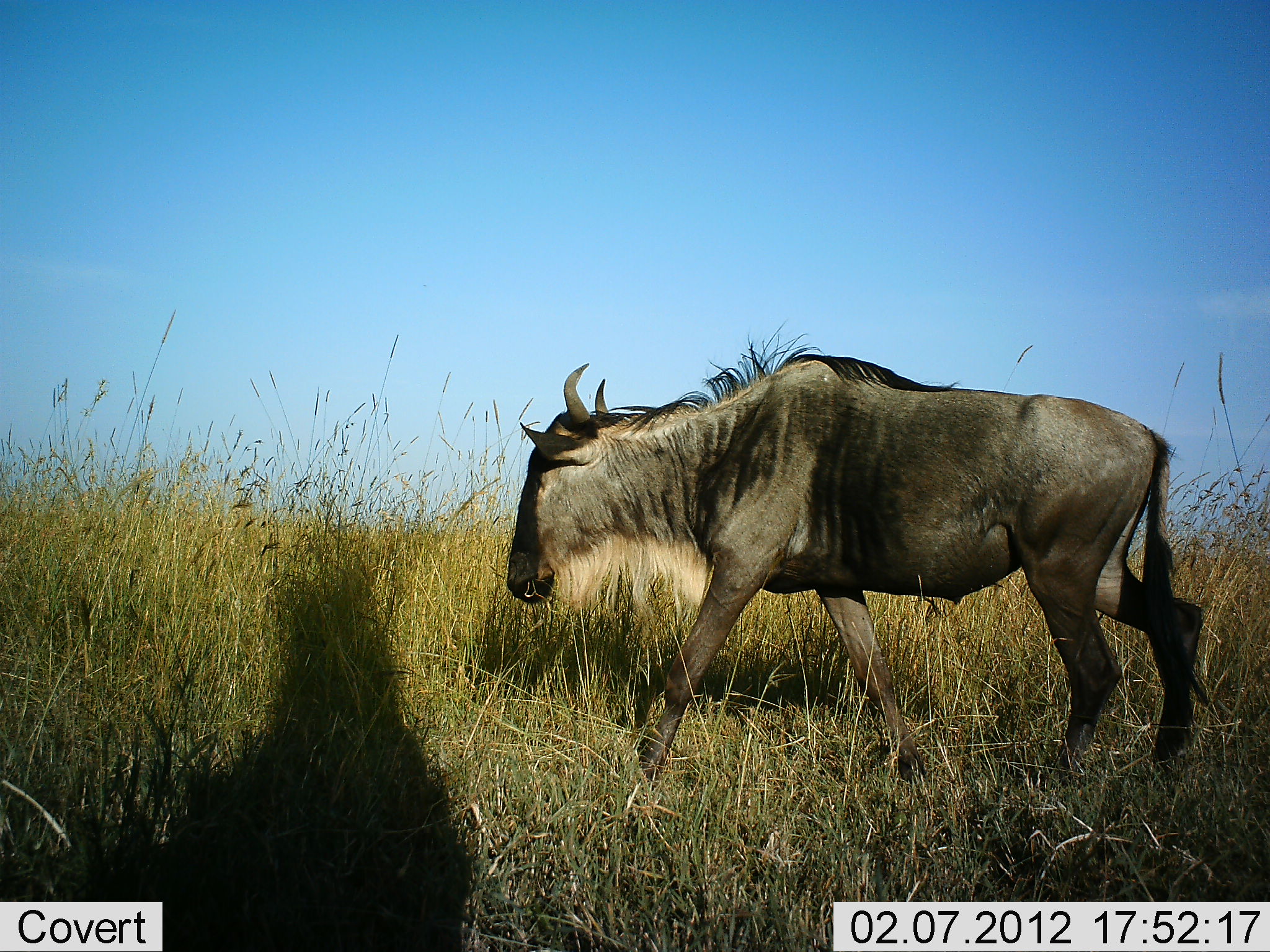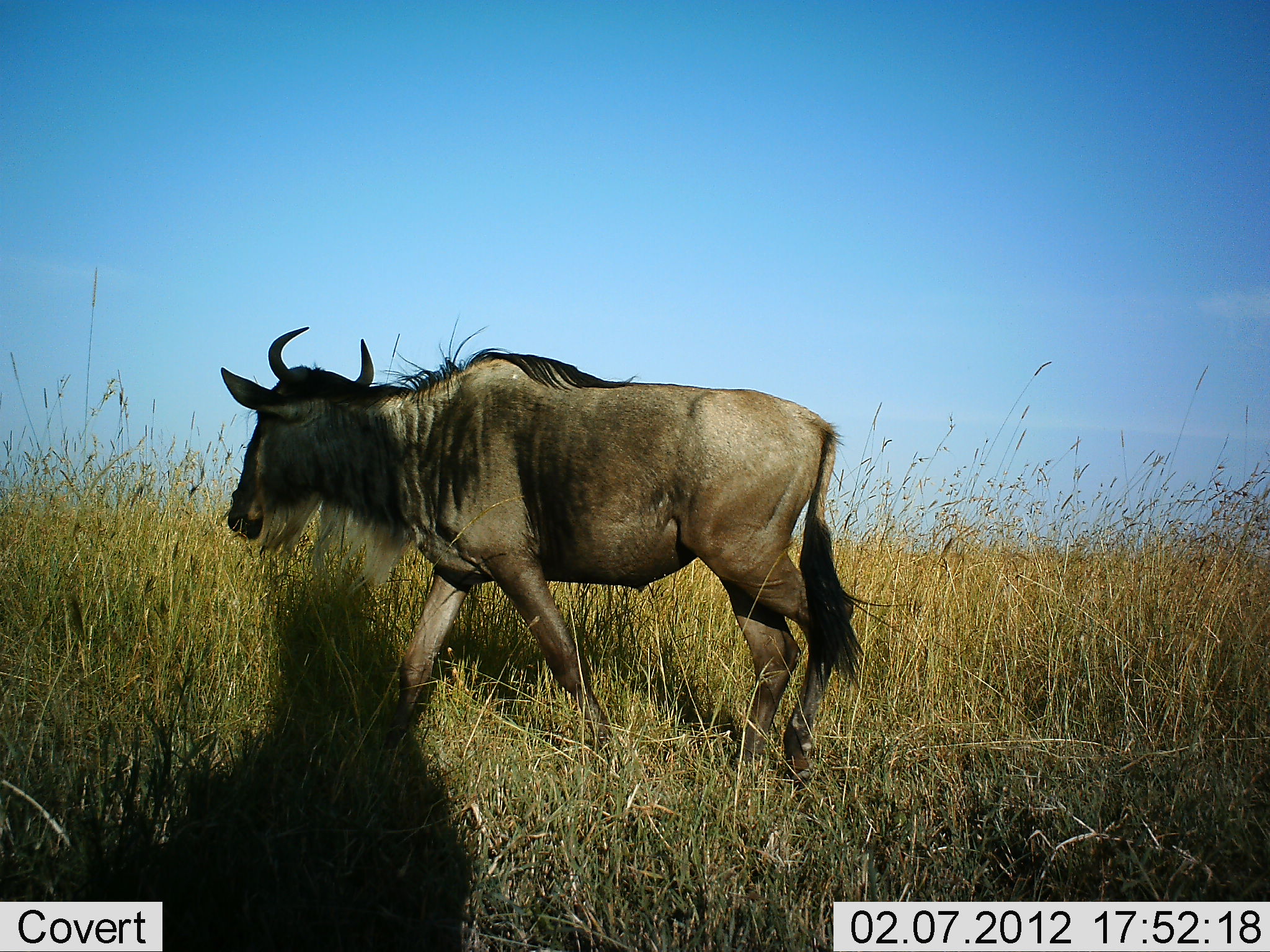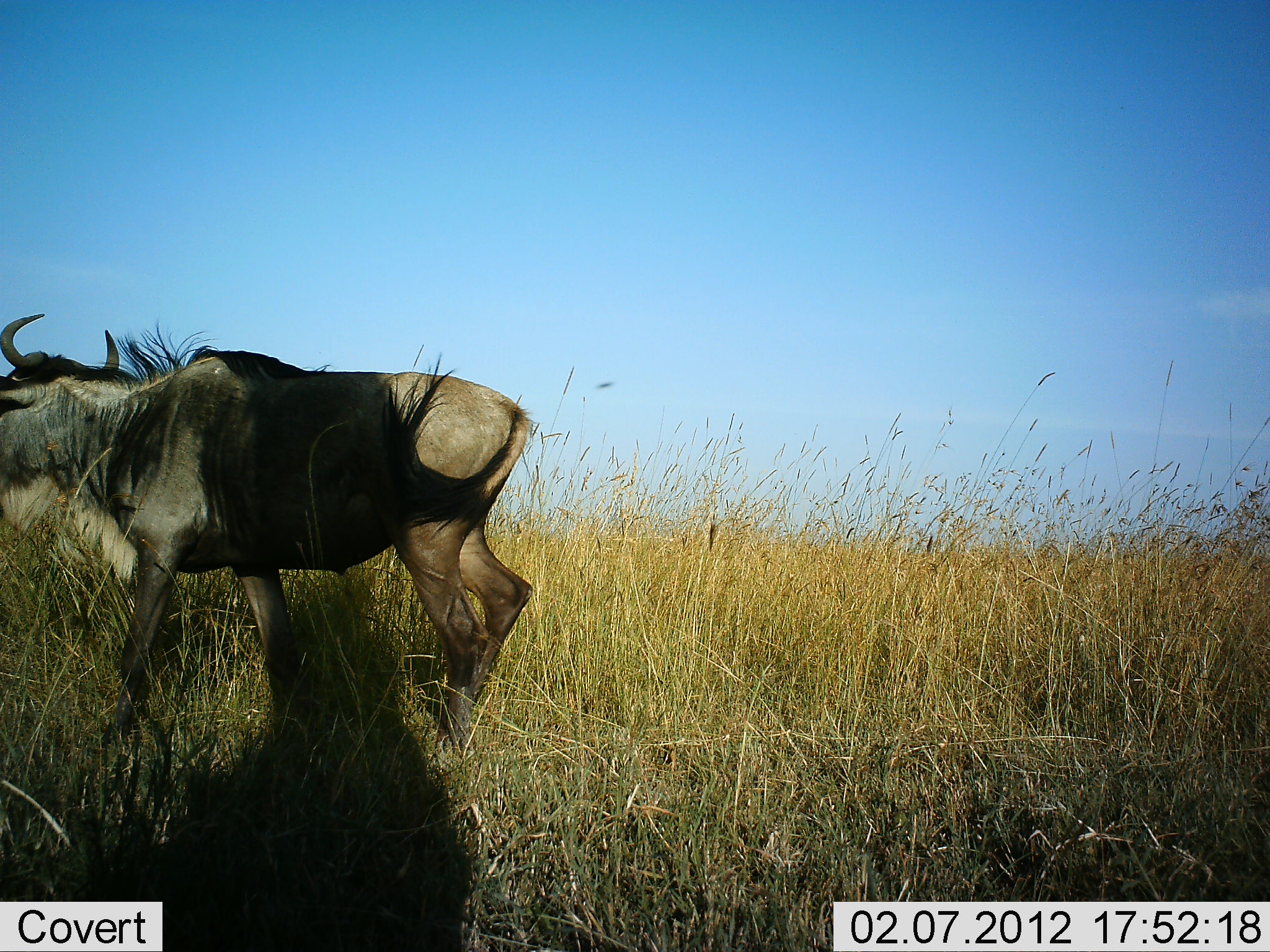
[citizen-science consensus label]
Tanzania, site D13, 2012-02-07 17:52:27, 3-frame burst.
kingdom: Animalia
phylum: Chordata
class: Mammalia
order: Artiodactyla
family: Bovidae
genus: Connochaetes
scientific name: Connochaetes taurinus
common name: blue wildebeest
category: wildebeest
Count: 1.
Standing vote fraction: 4%.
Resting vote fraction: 0%.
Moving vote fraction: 100%.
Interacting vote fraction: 0%.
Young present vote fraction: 0%.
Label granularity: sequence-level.